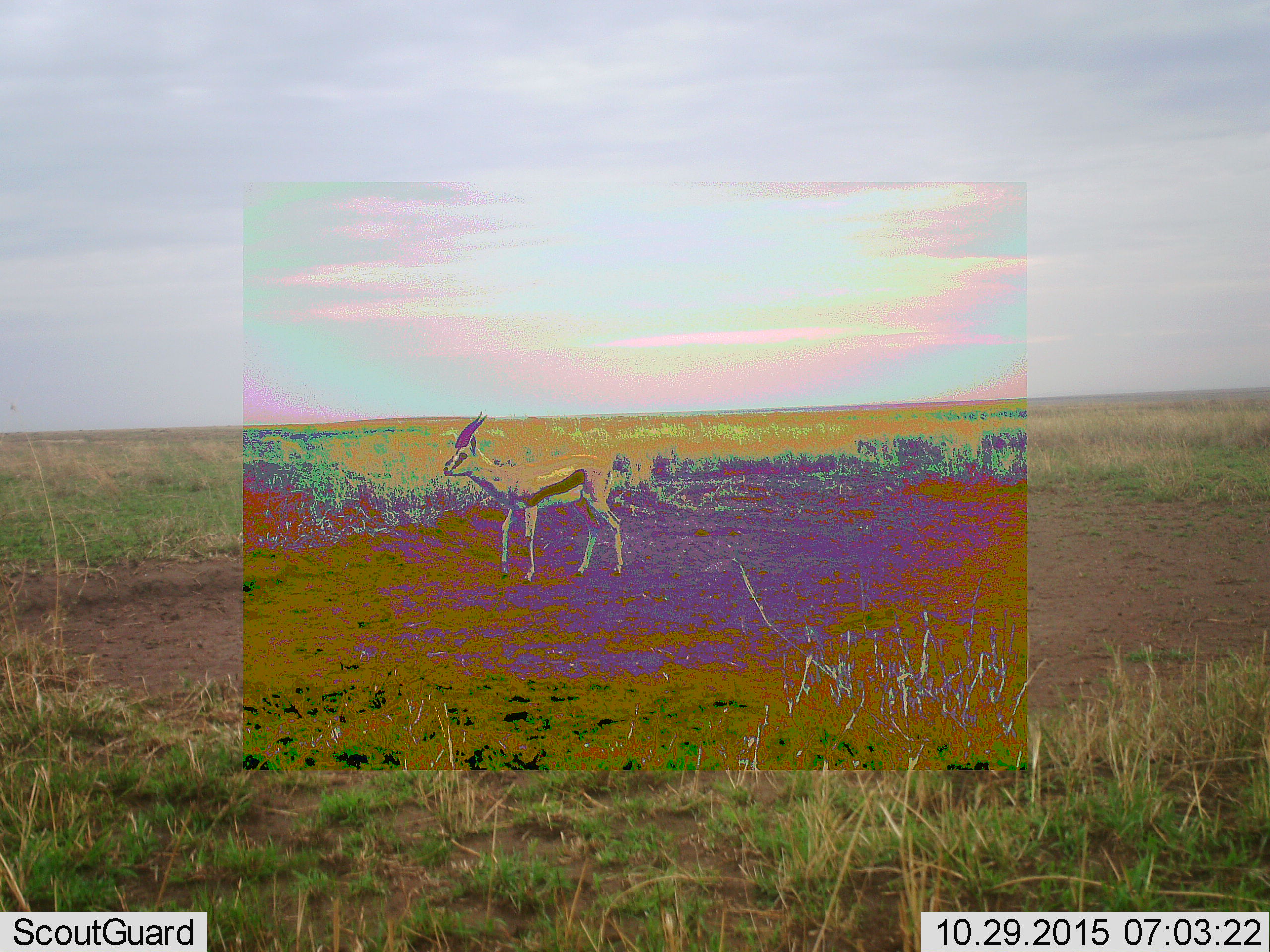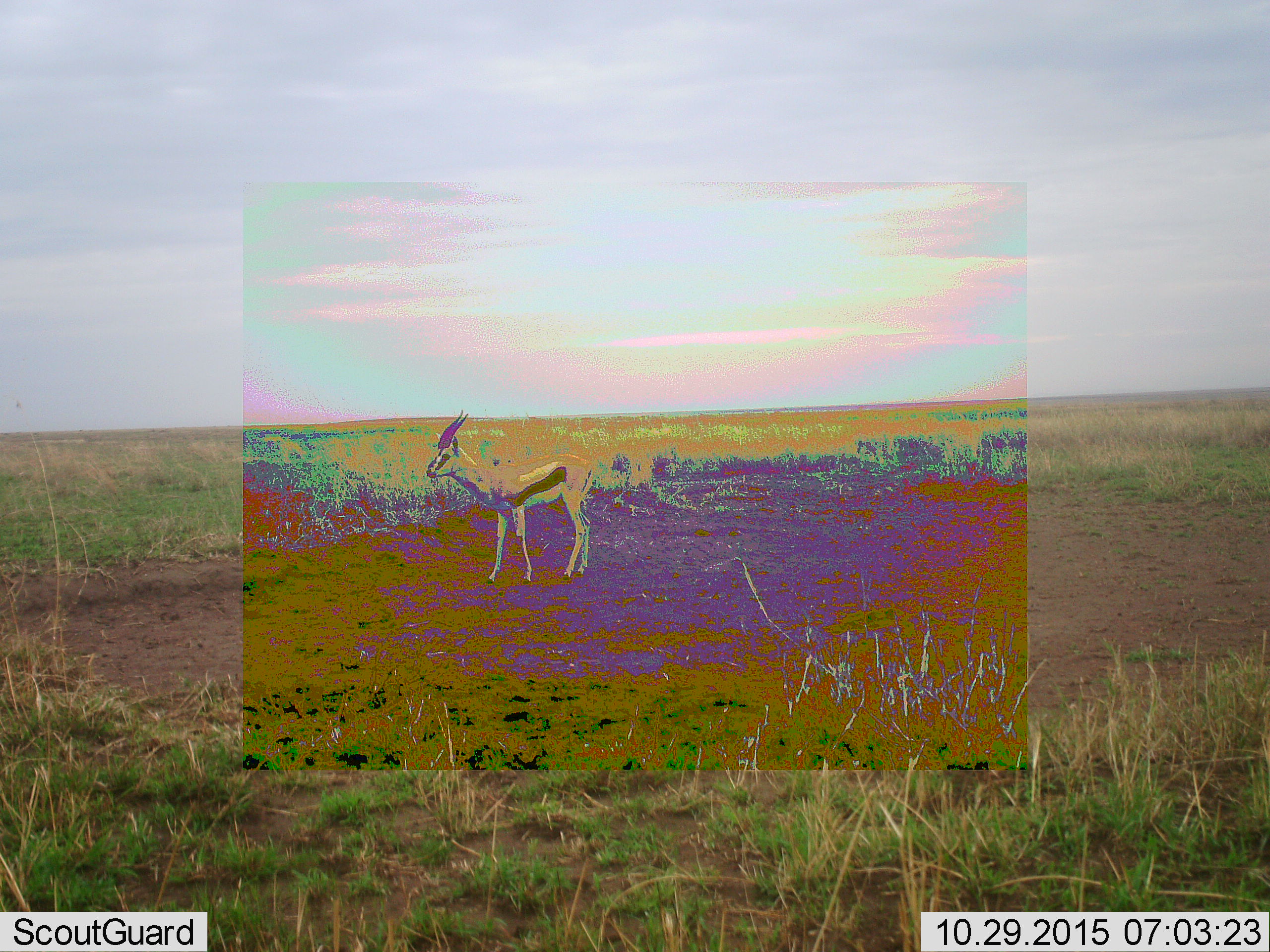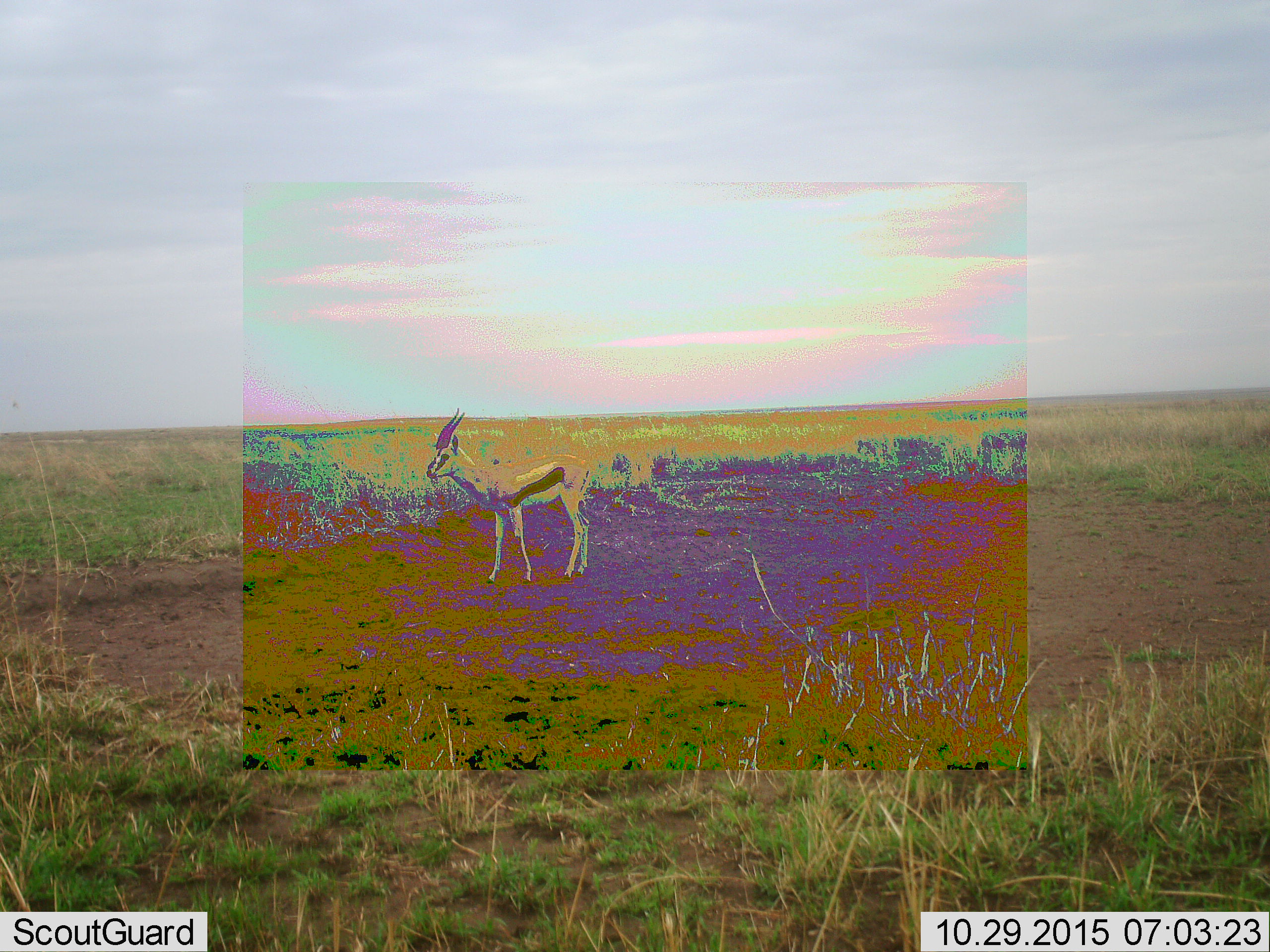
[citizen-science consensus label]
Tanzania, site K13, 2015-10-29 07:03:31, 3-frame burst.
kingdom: Animalia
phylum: Chordata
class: Mammalia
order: Artiodactyla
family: Bovidae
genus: Eudorcas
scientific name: Eudorcas thomsonii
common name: thomson's gazelle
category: gazellethomsons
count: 1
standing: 71%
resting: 0%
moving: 29%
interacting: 0%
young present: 0%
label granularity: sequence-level